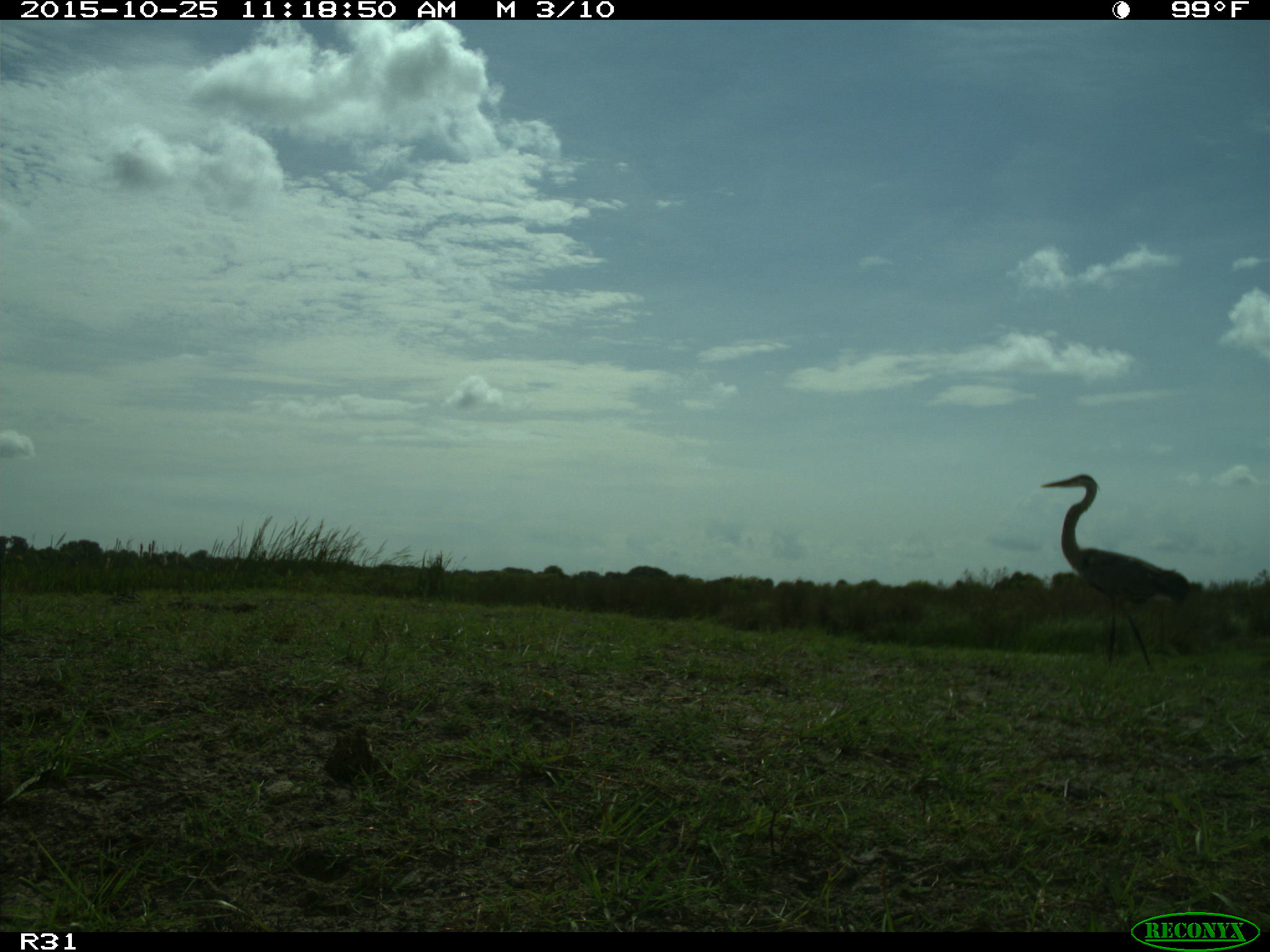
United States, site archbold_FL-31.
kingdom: Animalia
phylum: Chordata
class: Aves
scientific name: Aves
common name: birds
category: unidentified bird